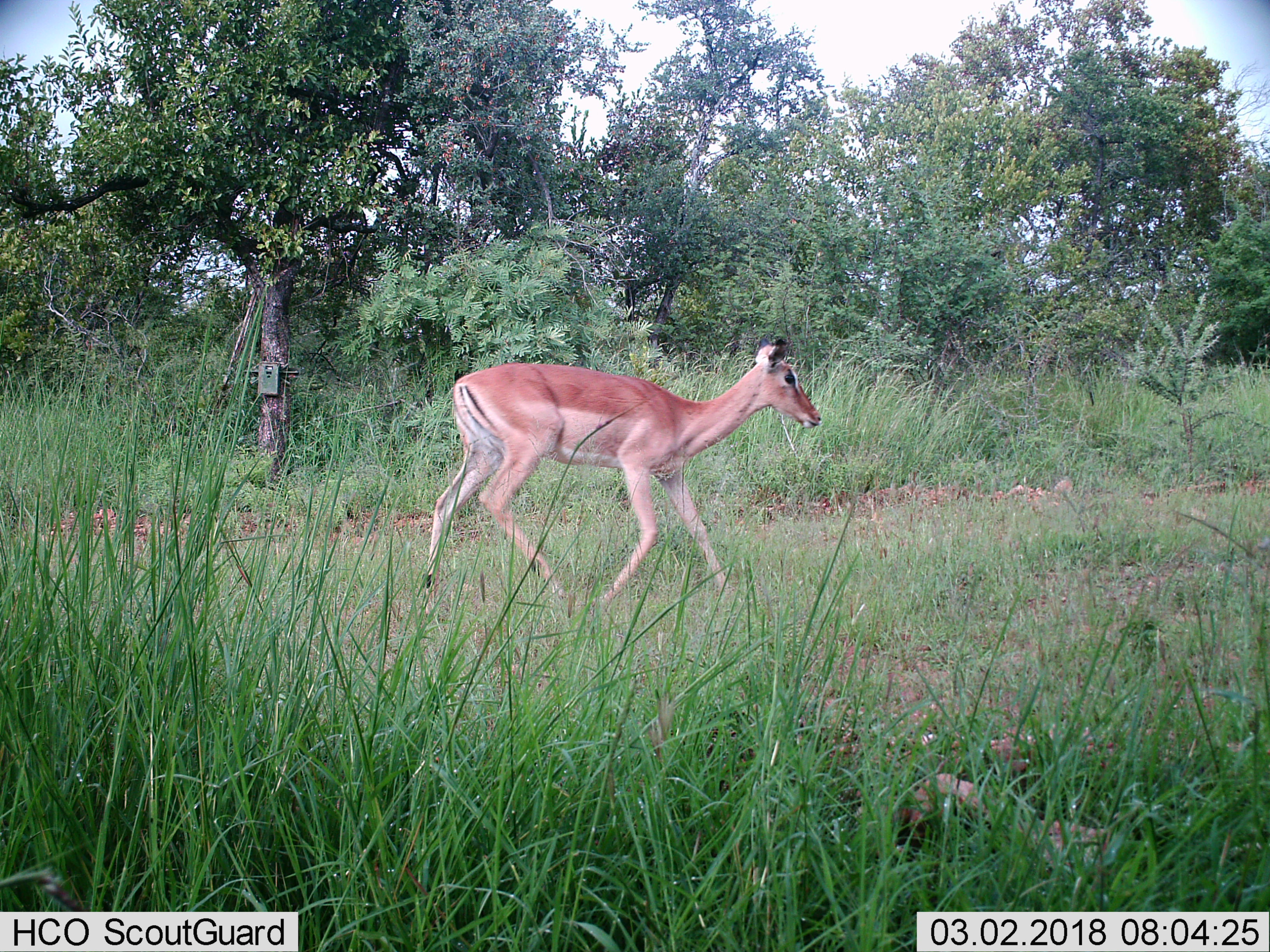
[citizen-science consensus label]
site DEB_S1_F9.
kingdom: Animalia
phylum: Chordata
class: Mammalia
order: Artiodactyla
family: Bovidae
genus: Aepyceros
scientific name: Aepyceros melampus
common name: impala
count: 1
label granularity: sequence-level